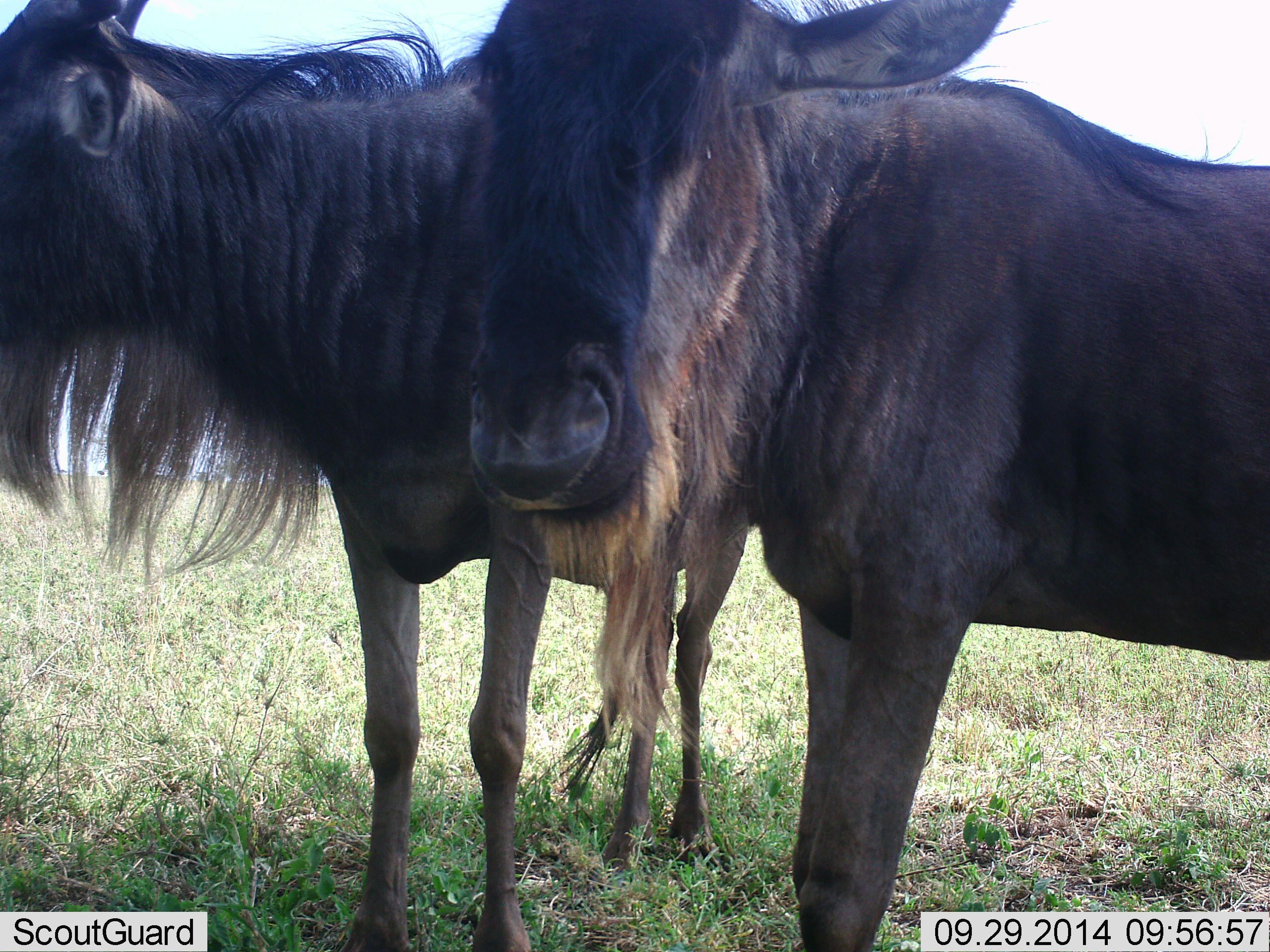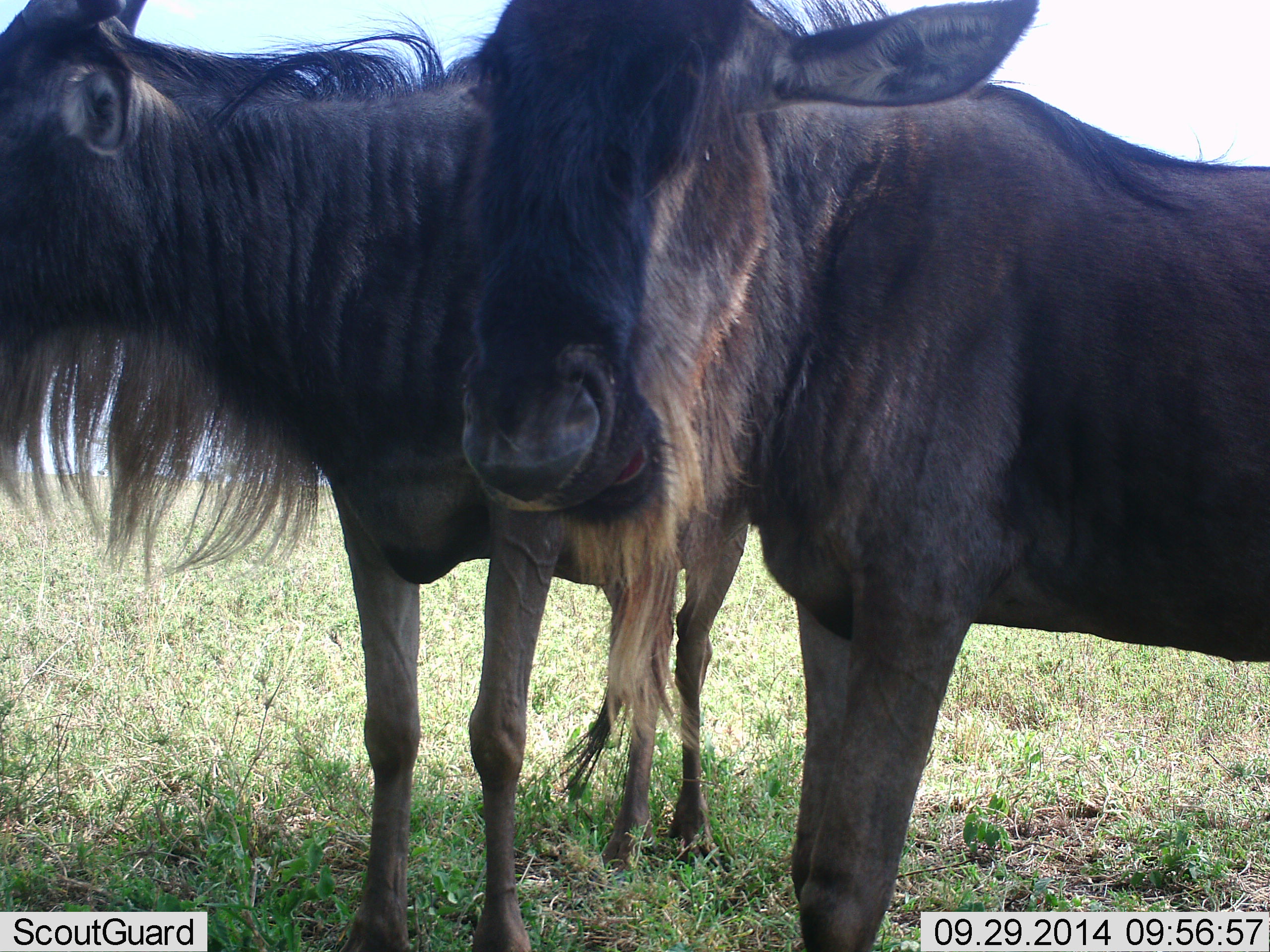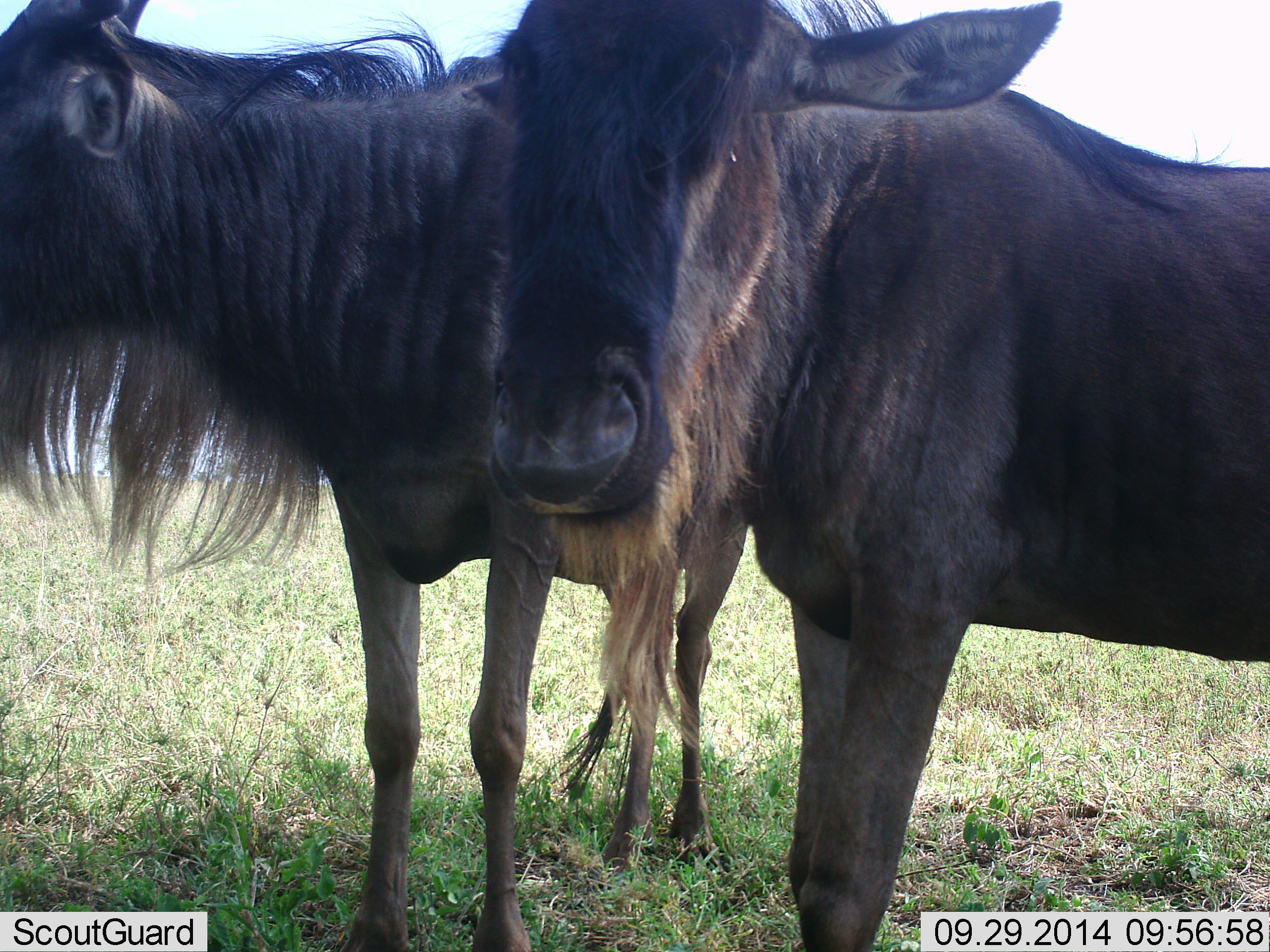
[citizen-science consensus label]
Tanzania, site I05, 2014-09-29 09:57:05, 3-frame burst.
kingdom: Animalia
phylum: Chordata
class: Mammalia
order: Artiodactyla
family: Bovidae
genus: Connochaetes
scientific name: Connochaetes taurinus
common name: blue wildebeest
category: wildebeest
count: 2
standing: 100%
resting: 0%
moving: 0%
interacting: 0%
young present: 0%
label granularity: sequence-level